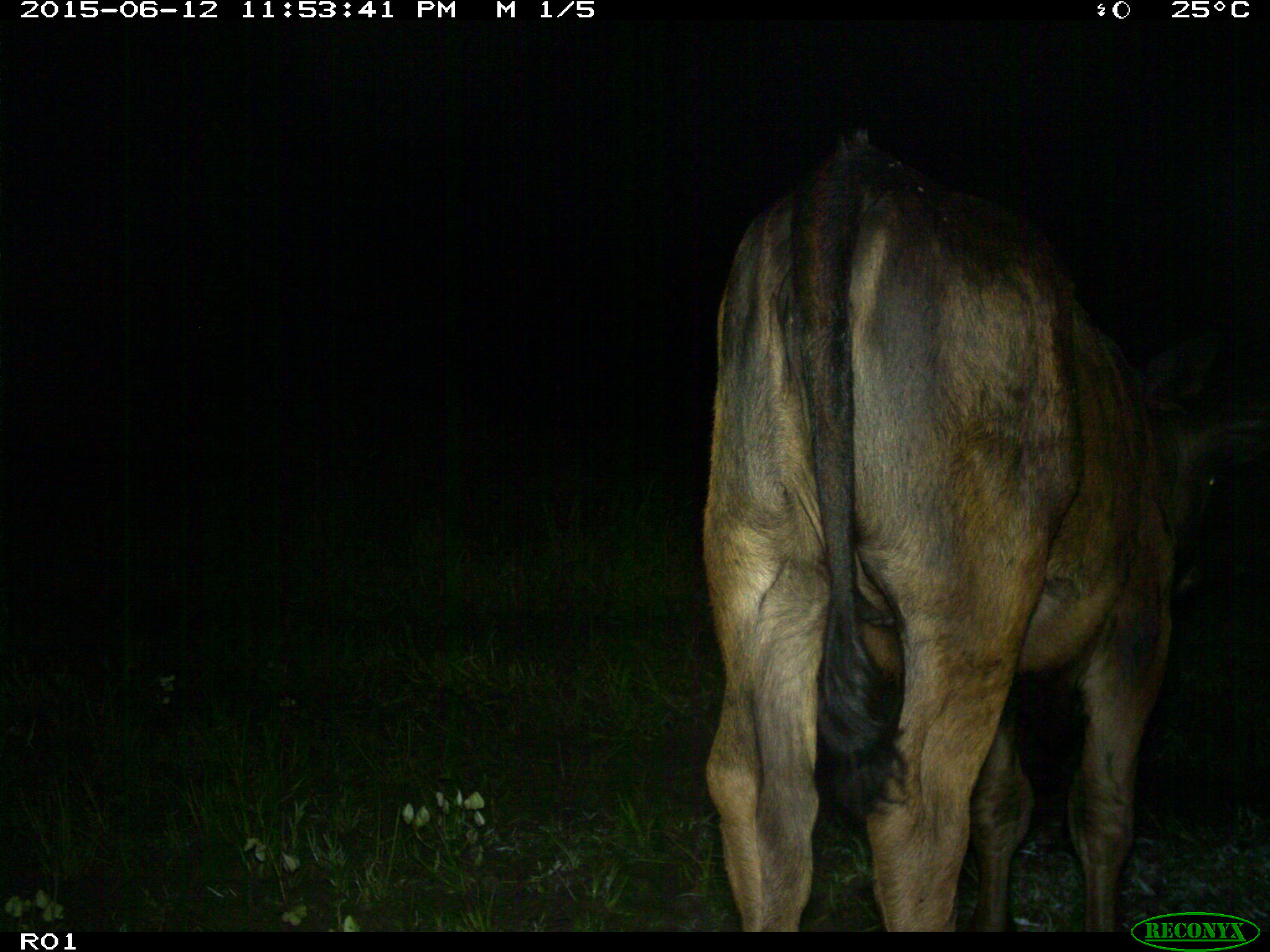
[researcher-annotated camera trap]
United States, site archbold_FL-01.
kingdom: Animalia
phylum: Chordata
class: Mammalia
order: Artiodactyla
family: Bovidae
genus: Bos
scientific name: Bos taurus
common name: domestic cow